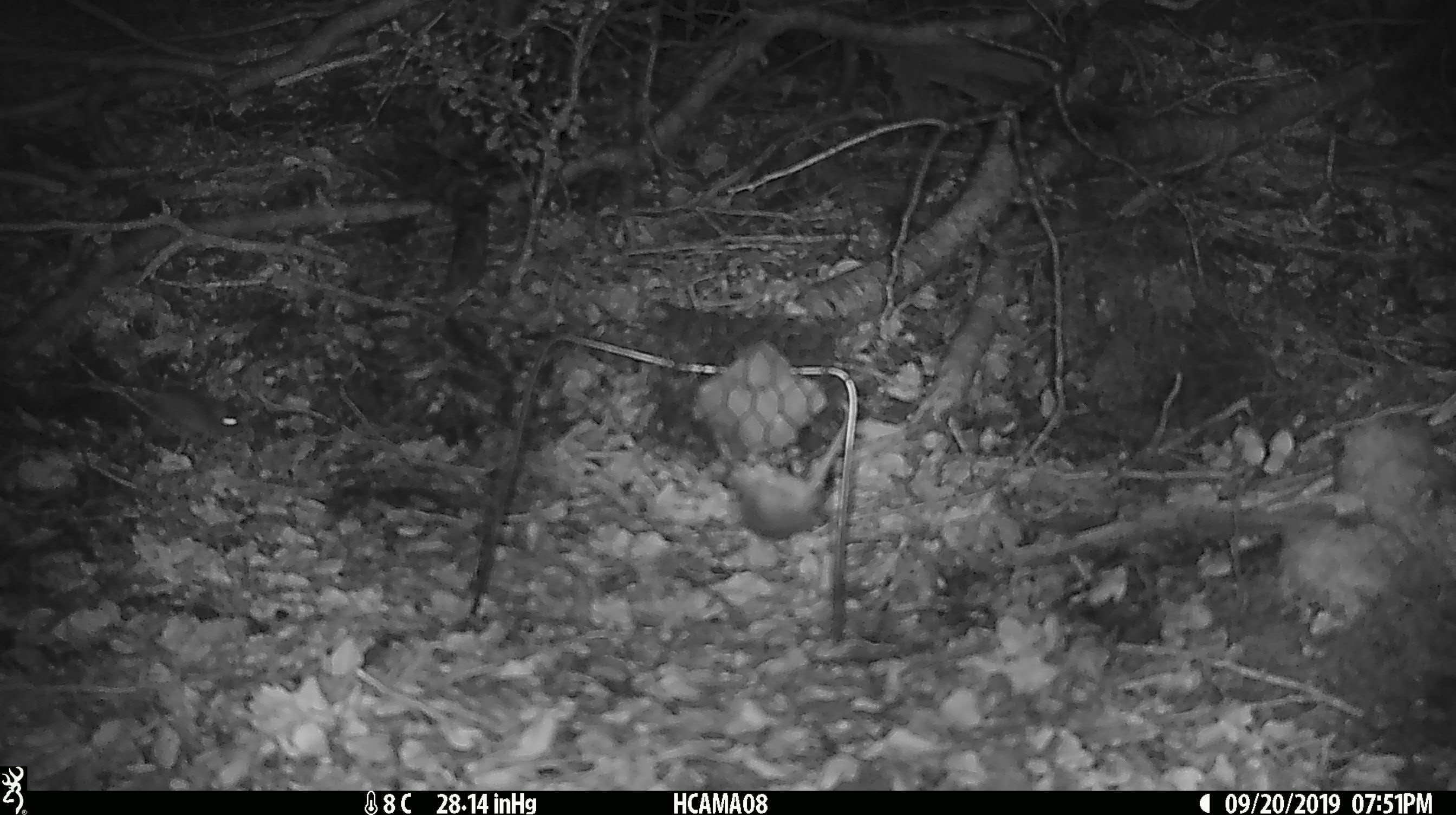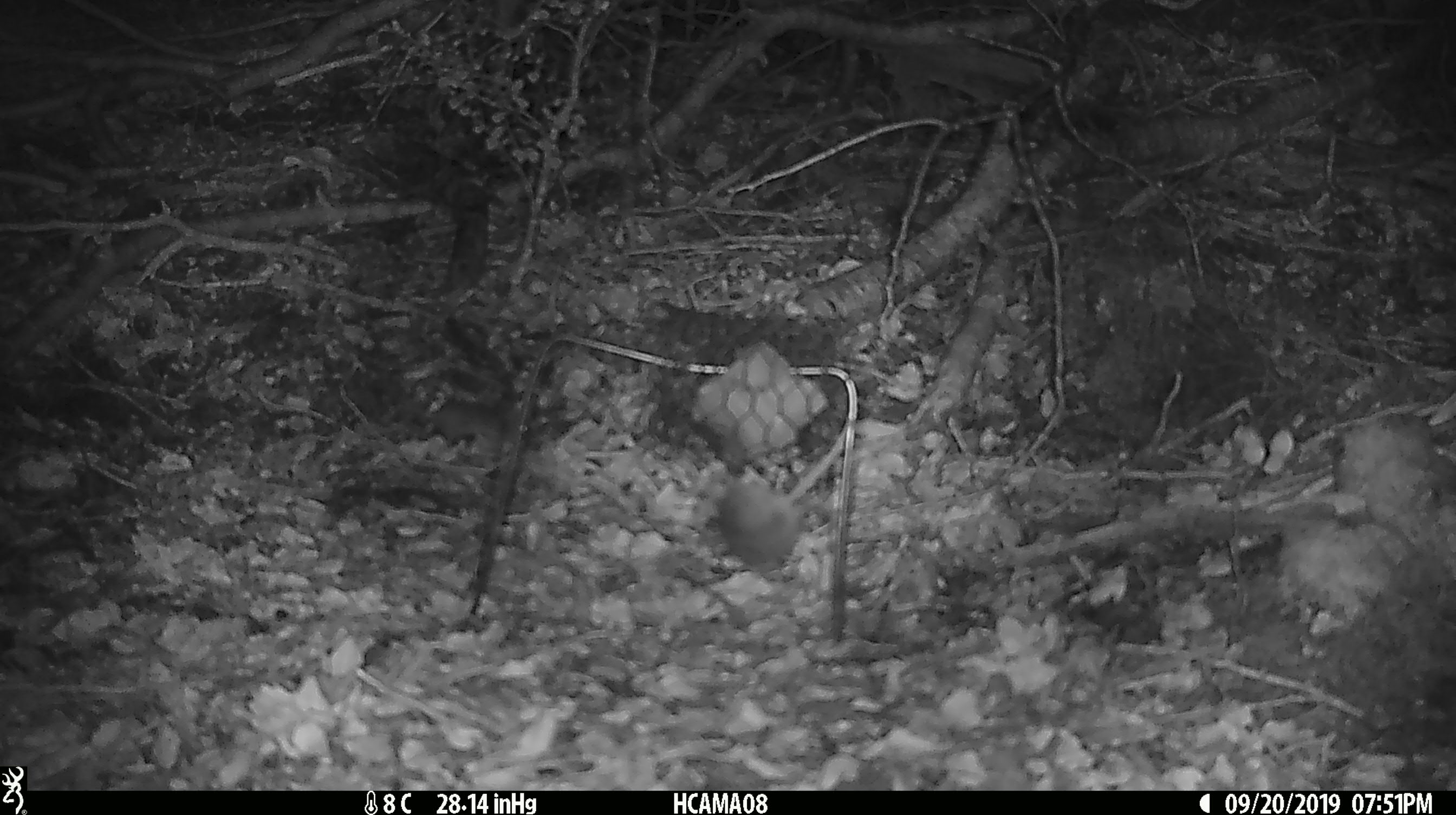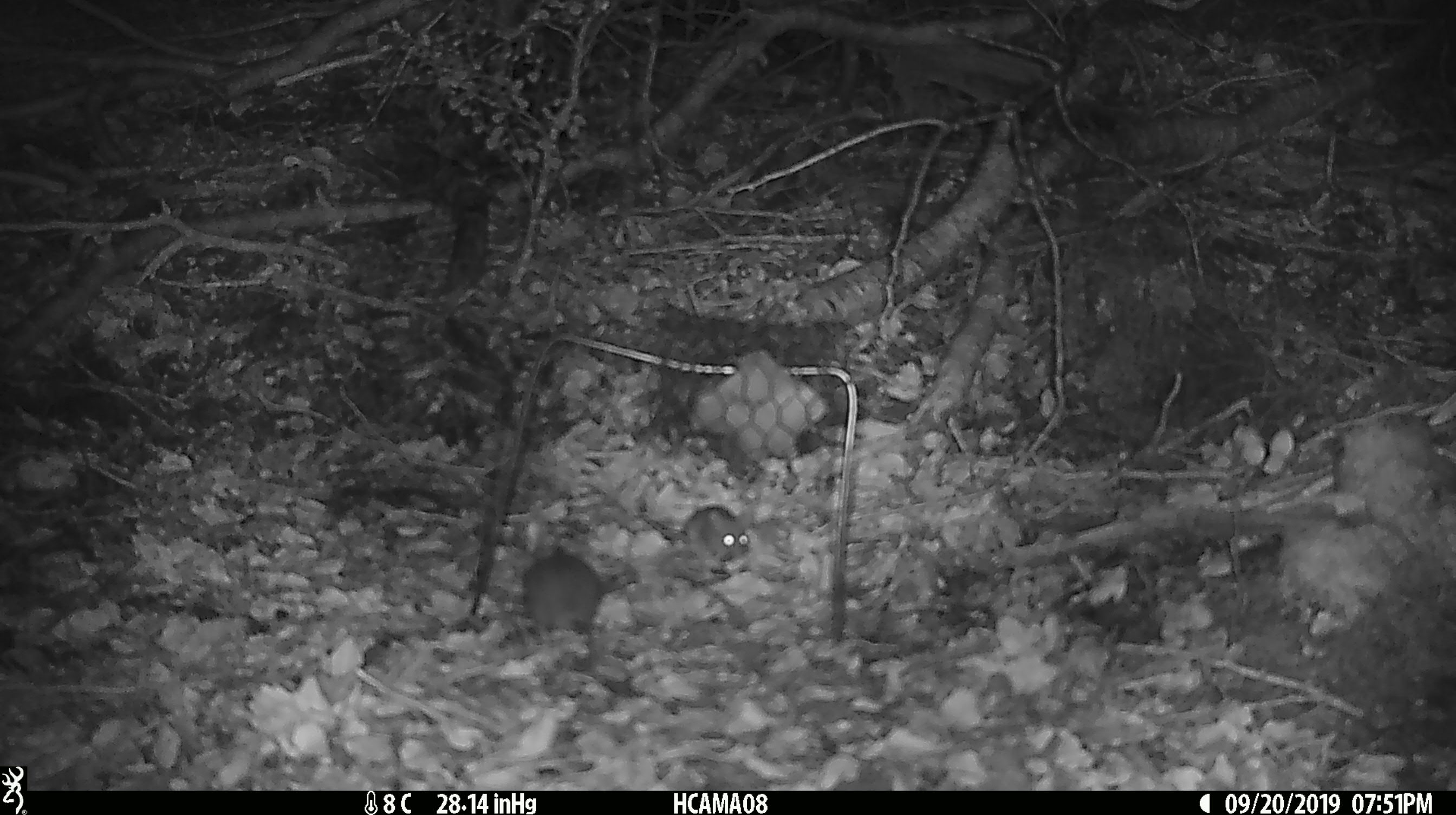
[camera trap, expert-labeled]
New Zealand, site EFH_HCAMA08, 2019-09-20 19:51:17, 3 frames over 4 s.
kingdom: Animalia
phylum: Chordata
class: Mammalia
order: Rodentia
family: Muridae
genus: Mus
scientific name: Mus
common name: mouse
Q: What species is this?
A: Mouse (Mus).